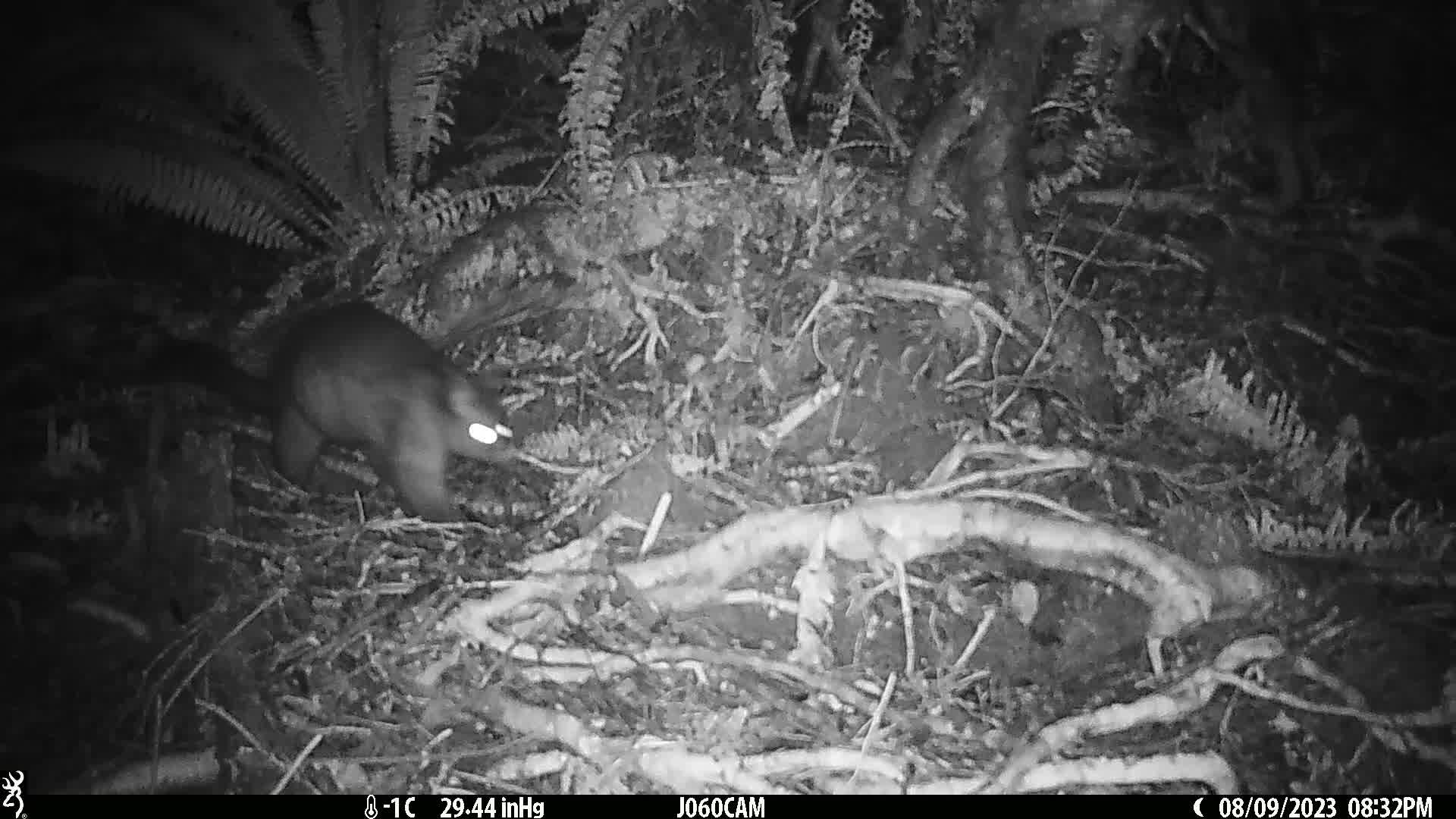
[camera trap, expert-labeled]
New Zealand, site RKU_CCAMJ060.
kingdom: Animalia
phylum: Chordata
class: Mammalia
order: Diprotodontia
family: Phalangeridae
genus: Trichosurus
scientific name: Trichosurus vulpecula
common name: common brushtail possum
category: possum